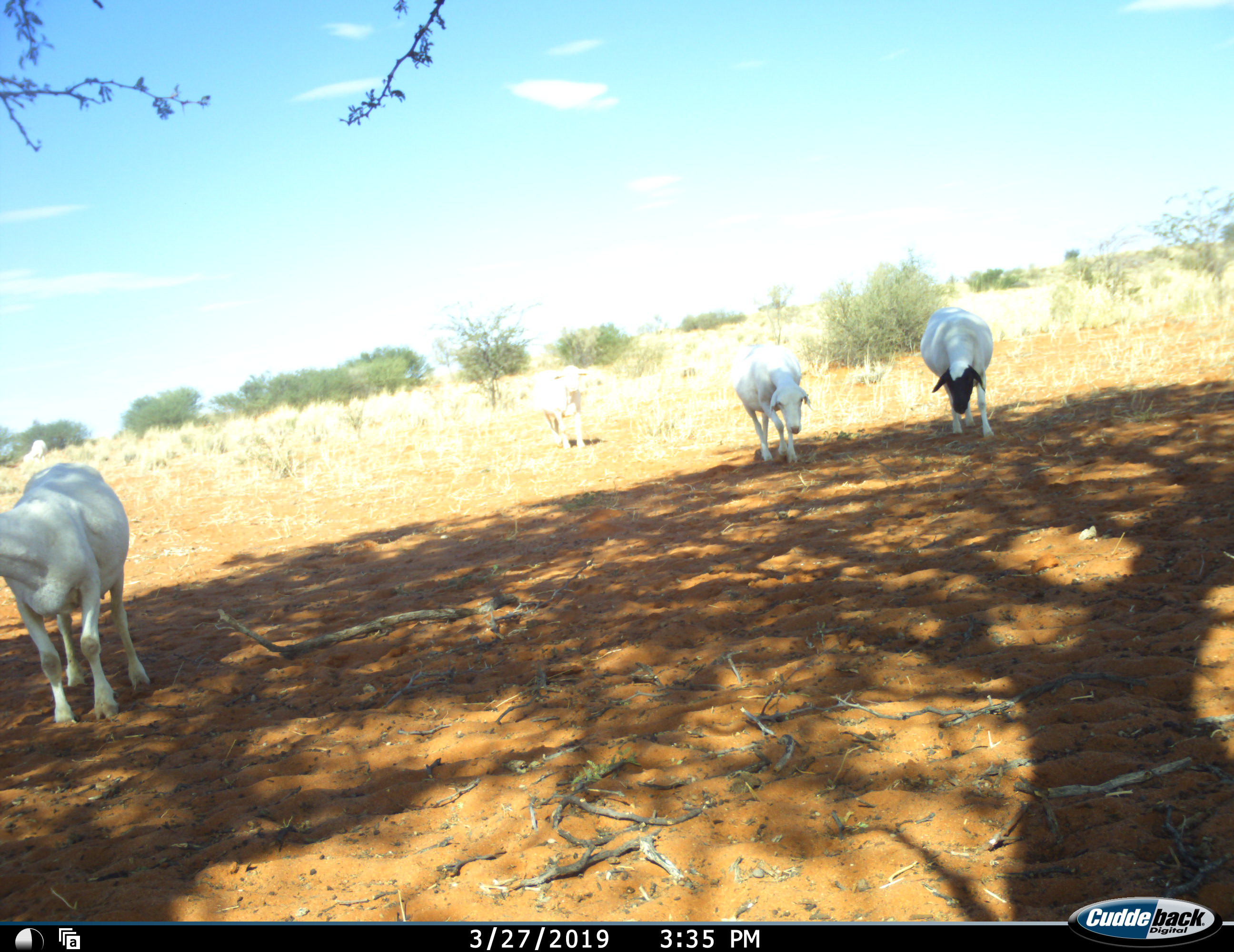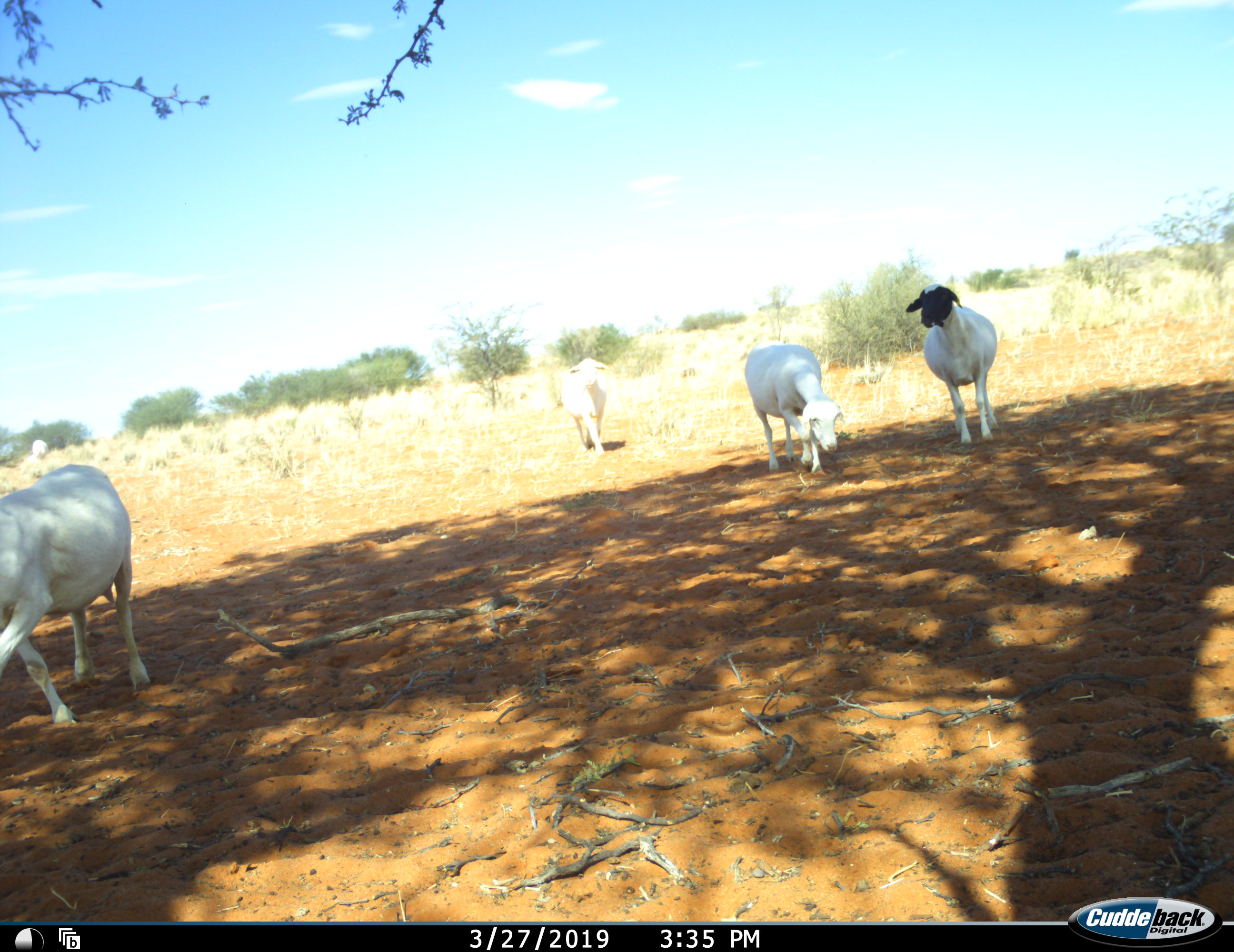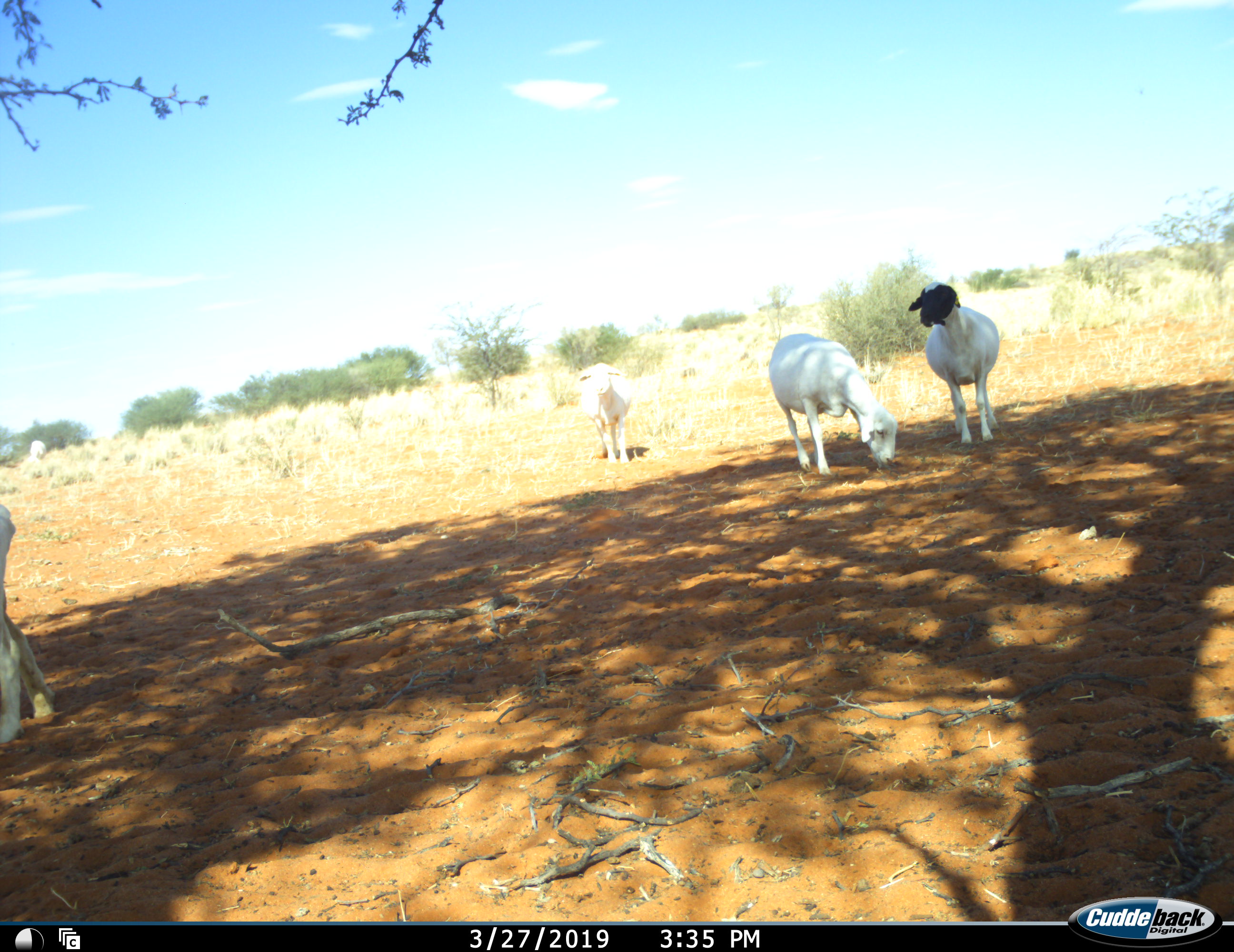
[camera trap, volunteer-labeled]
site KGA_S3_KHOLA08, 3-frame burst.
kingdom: Animalia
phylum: Chordata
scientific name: Vertebrata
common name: domestic animal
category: domesticanimal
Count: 4.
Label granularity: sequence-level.